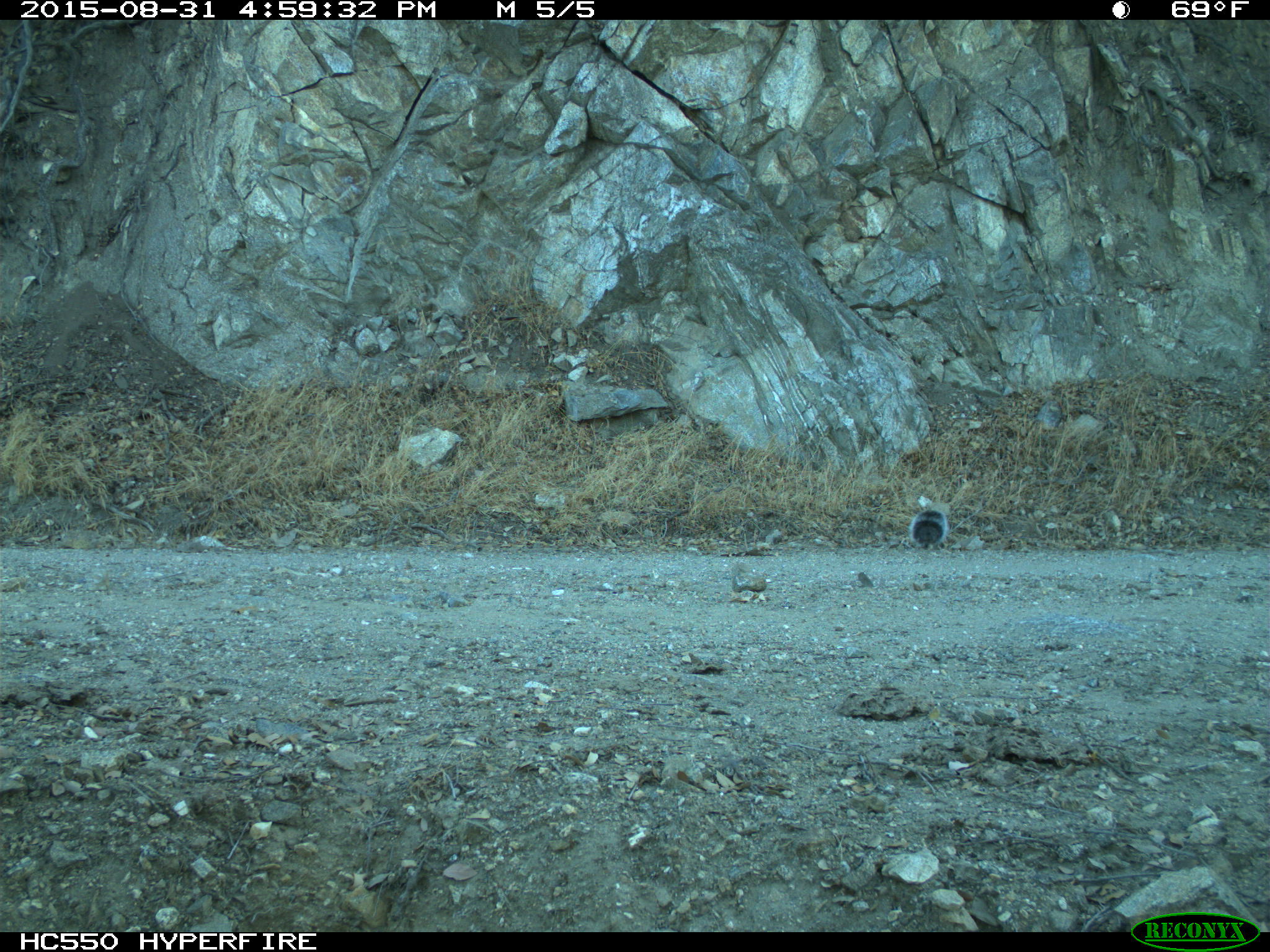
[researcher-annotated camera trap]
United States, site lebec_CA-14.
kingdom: Animalia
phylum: Chordata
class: Mammalia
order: Rodentia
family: Sciuridae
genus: Sciurus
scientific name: Sciurus carolinensis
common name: eastern gray squirrel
Sciurus carolinensis (eastern gray squirrel).